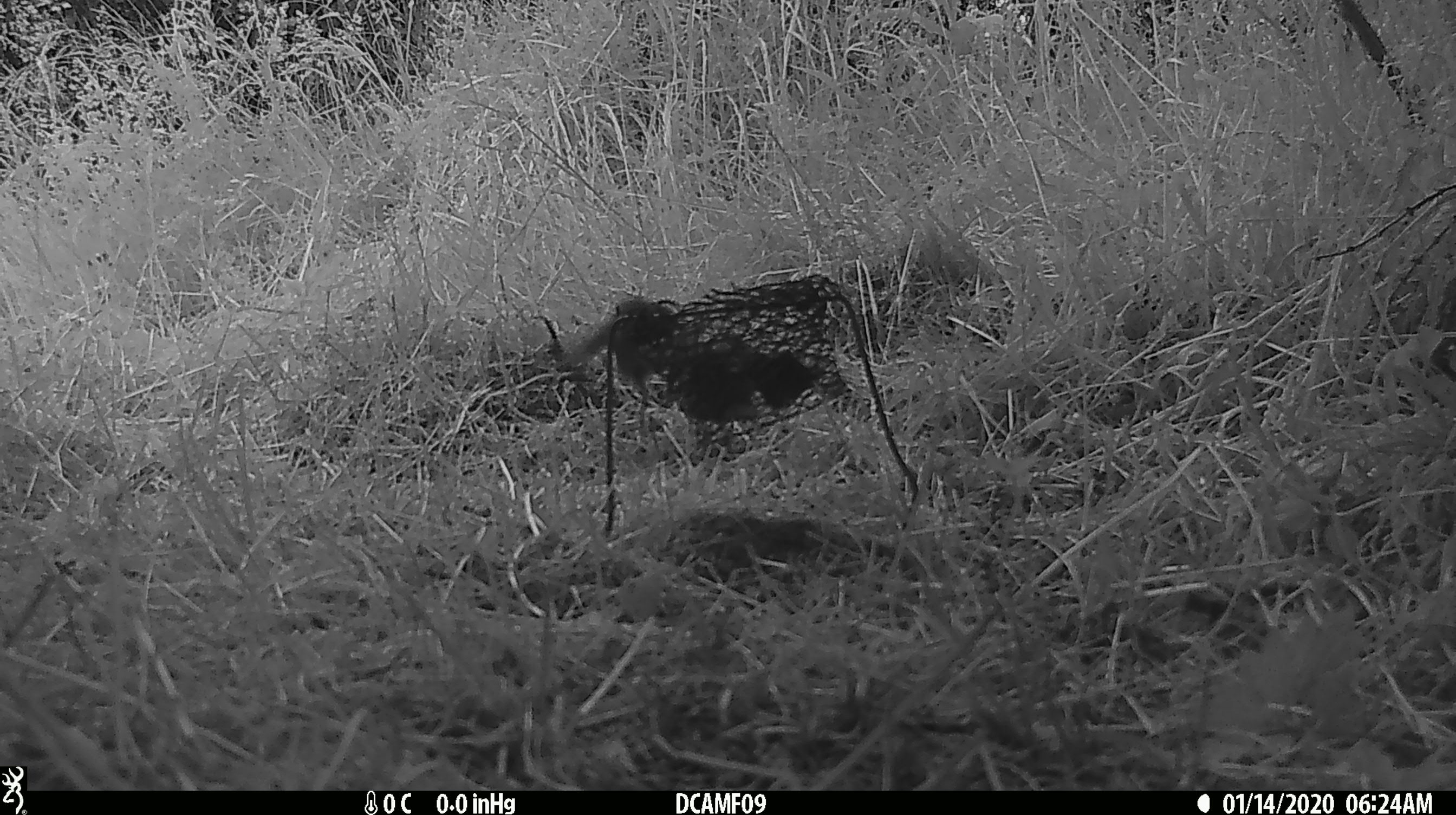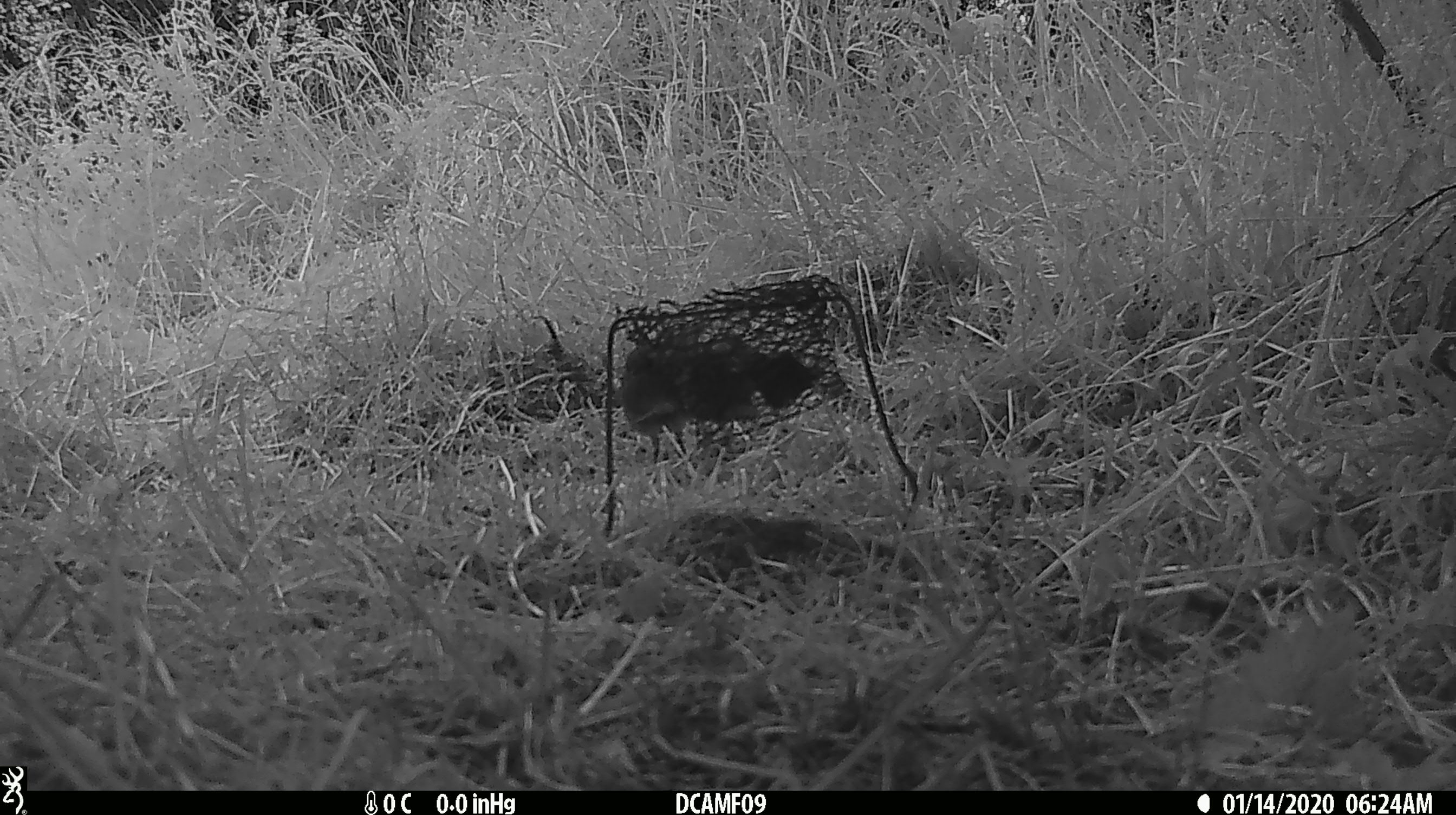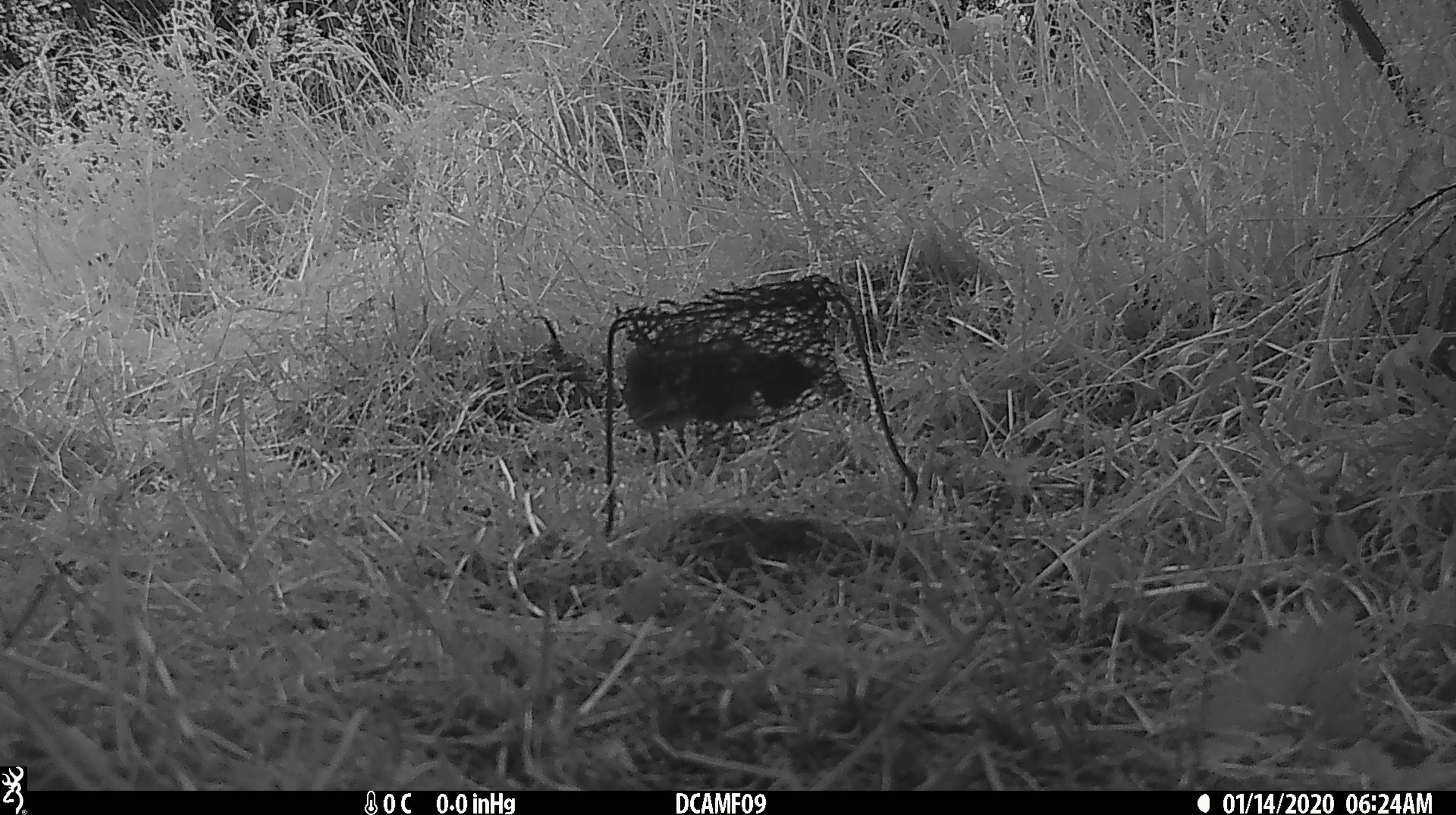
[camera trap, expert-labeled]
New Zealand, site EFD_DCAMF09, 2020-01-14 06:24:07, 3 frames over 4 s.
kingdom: Animalia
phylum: Chordata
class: Aves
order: Passeriformes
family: Petroicidae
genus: Petroica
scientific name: Petroica australis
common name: new zealand robin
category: robin